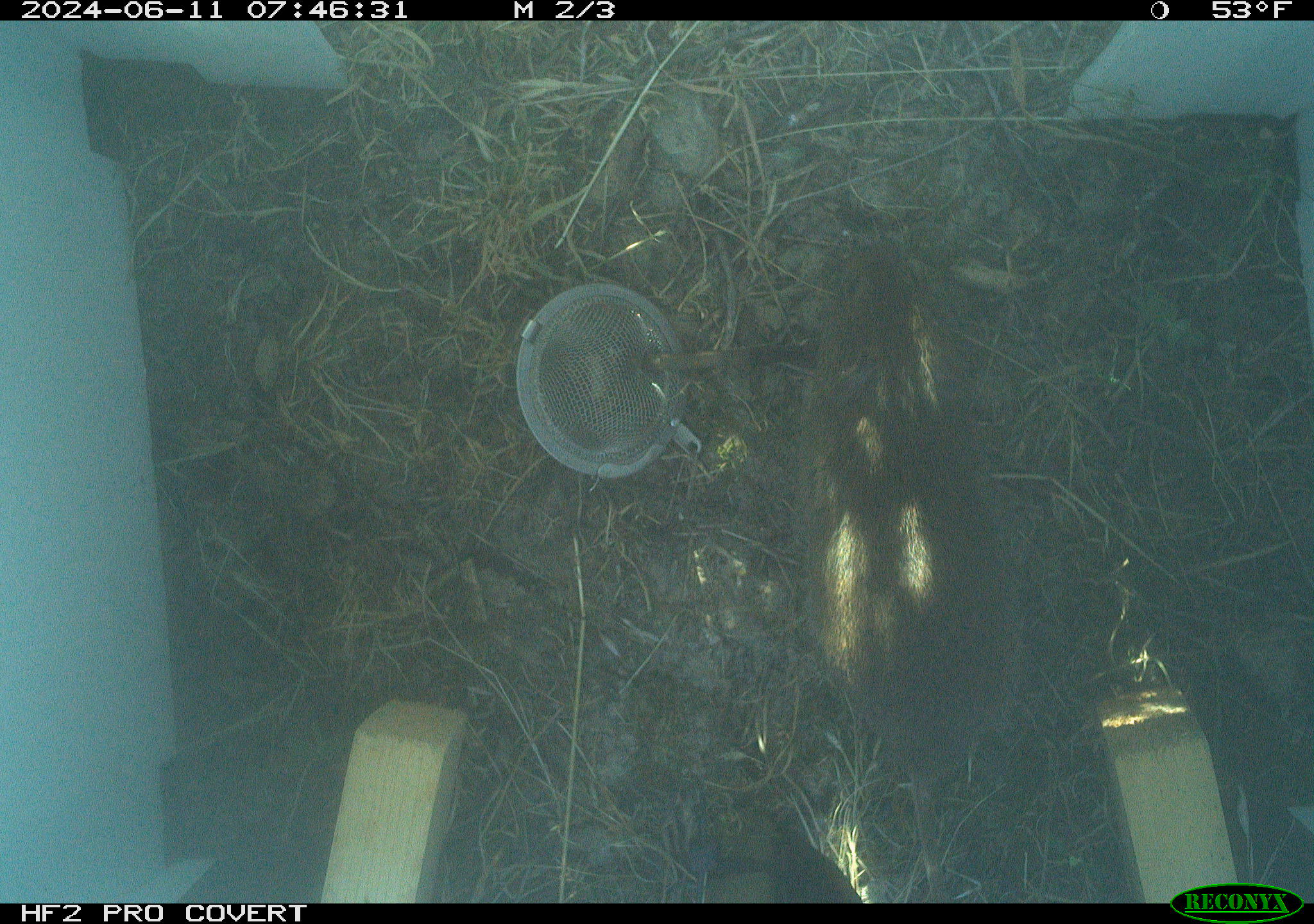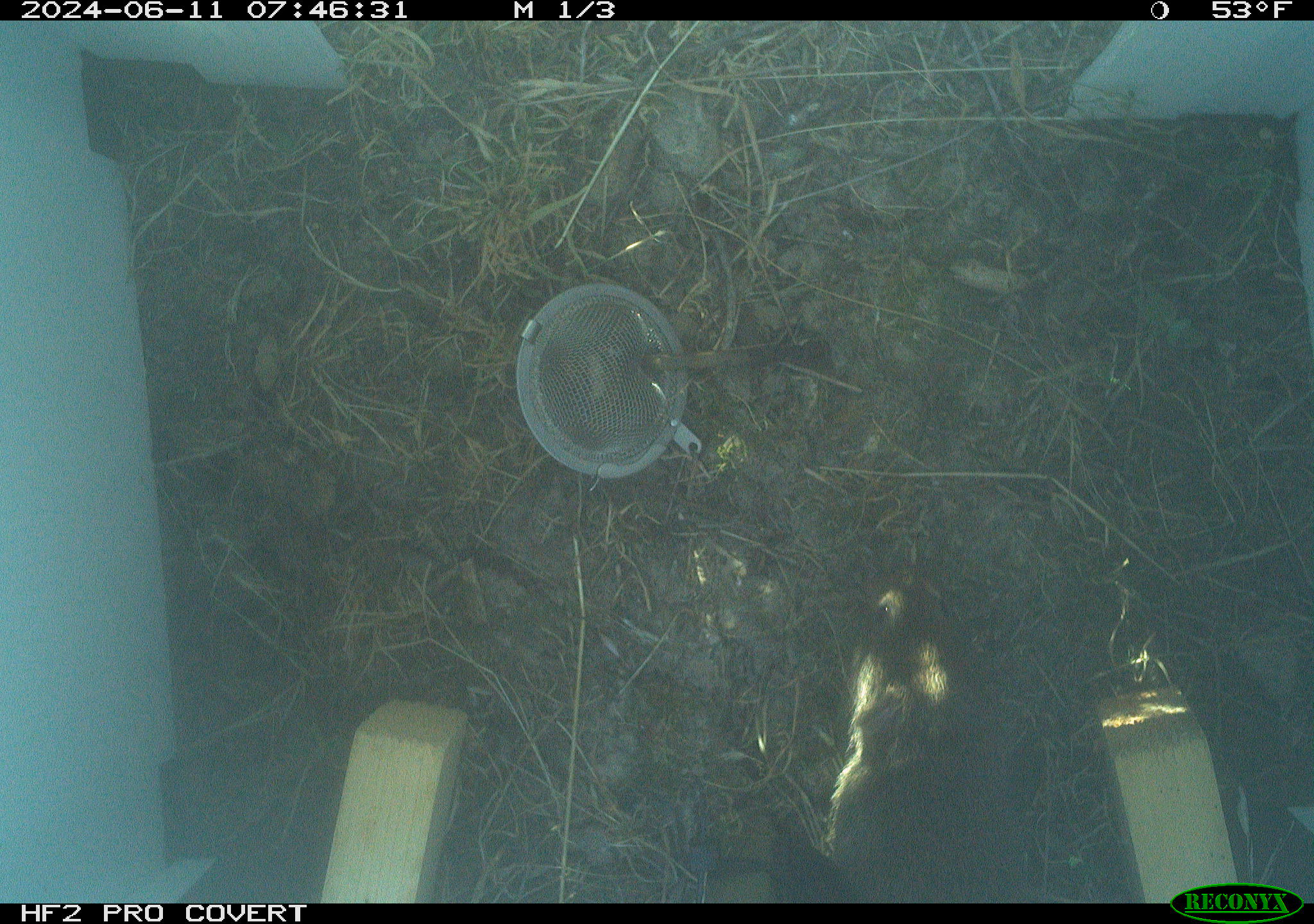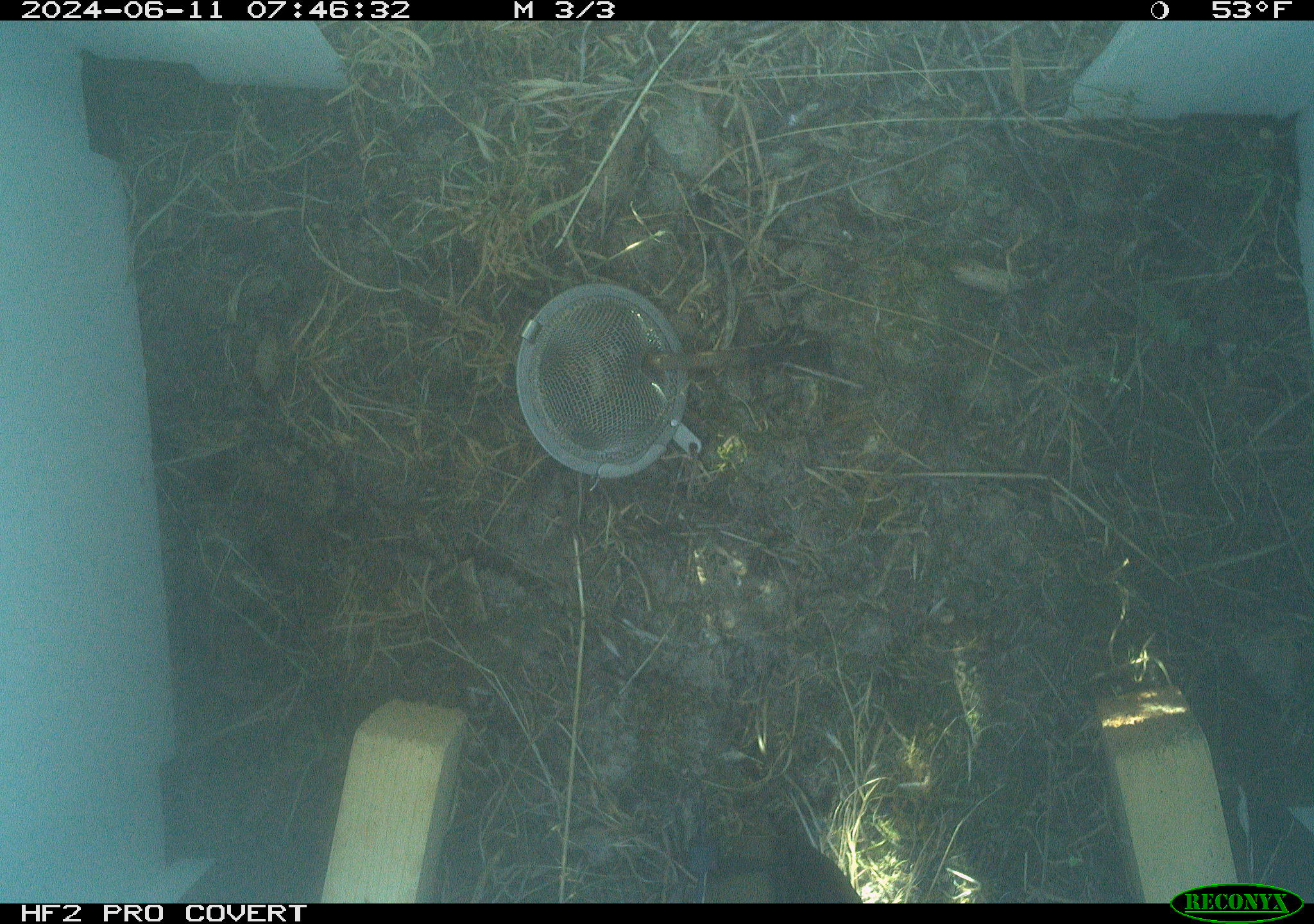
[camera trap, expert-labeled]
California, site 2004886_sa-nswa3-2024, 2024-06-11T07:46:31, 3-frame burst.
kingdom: Animalia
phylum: Chordata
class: Mammalia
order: Rodentia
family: Cricetidae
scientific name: Arvicolinae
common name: voles, lemmings, and muskrats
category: arvicolinae subfamily